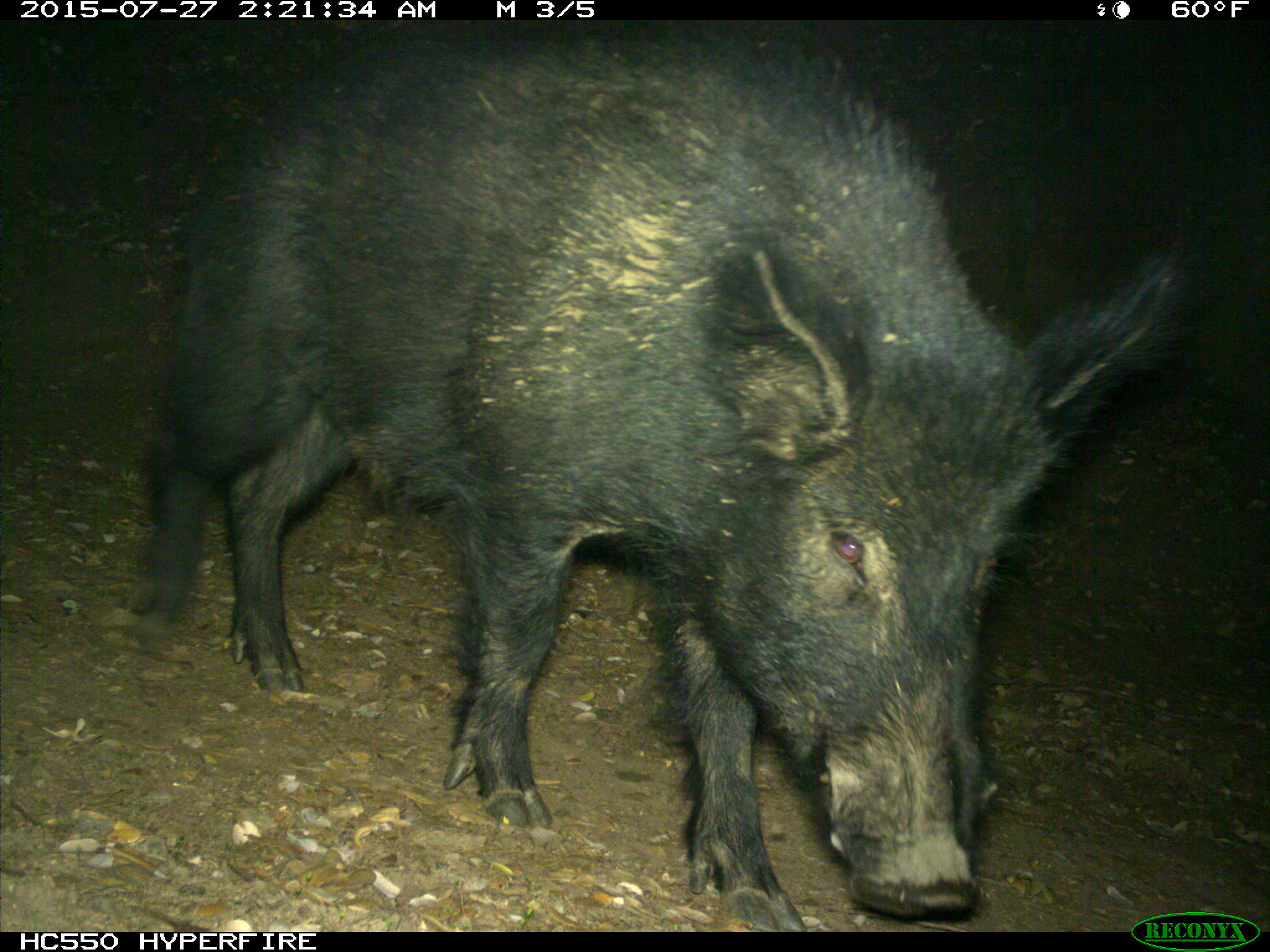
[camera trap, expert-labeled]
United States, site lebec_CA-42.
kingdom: Animalia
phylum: Chordata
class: Mammalia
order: Artiodactyla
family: Suidae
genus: Sus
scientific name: Sus scrofa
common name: wild boar